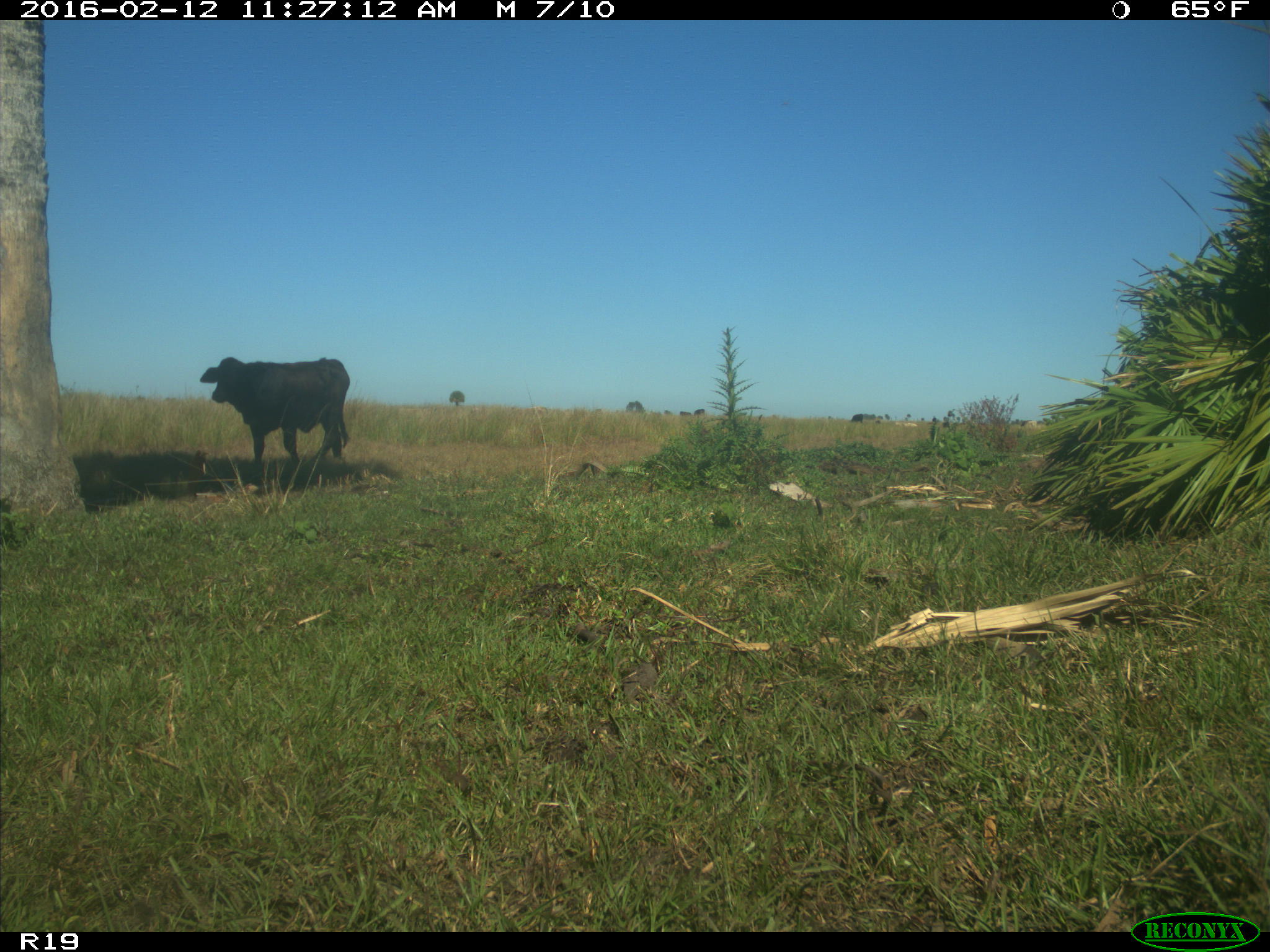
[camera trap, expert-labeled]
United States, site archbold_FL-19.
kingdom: Animalia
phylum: Chordata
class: Mammalia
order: Artiodactyla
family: Bovidae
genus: Bos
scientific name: Bos taurus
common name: domestic cow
Bos taurus (domestic cow).